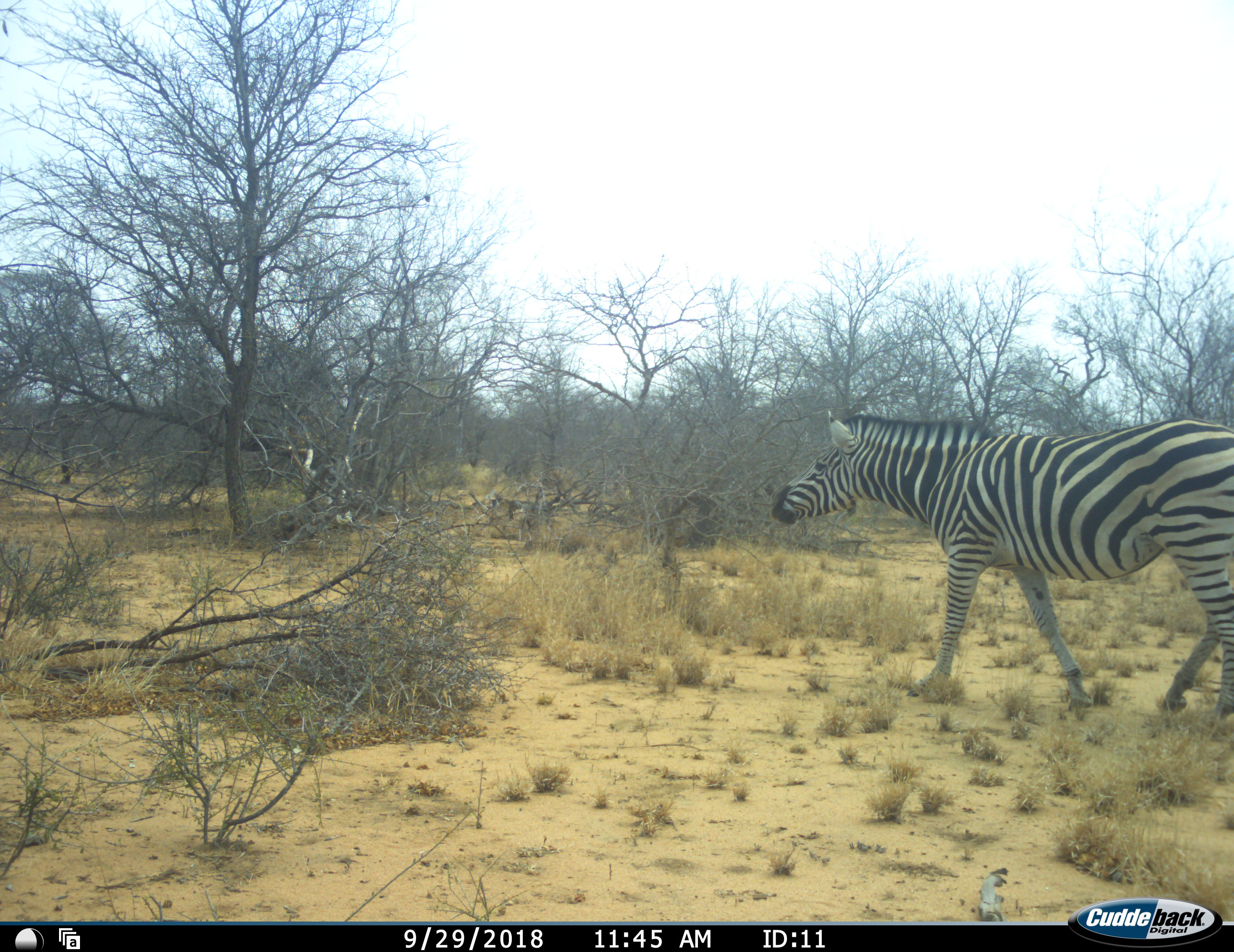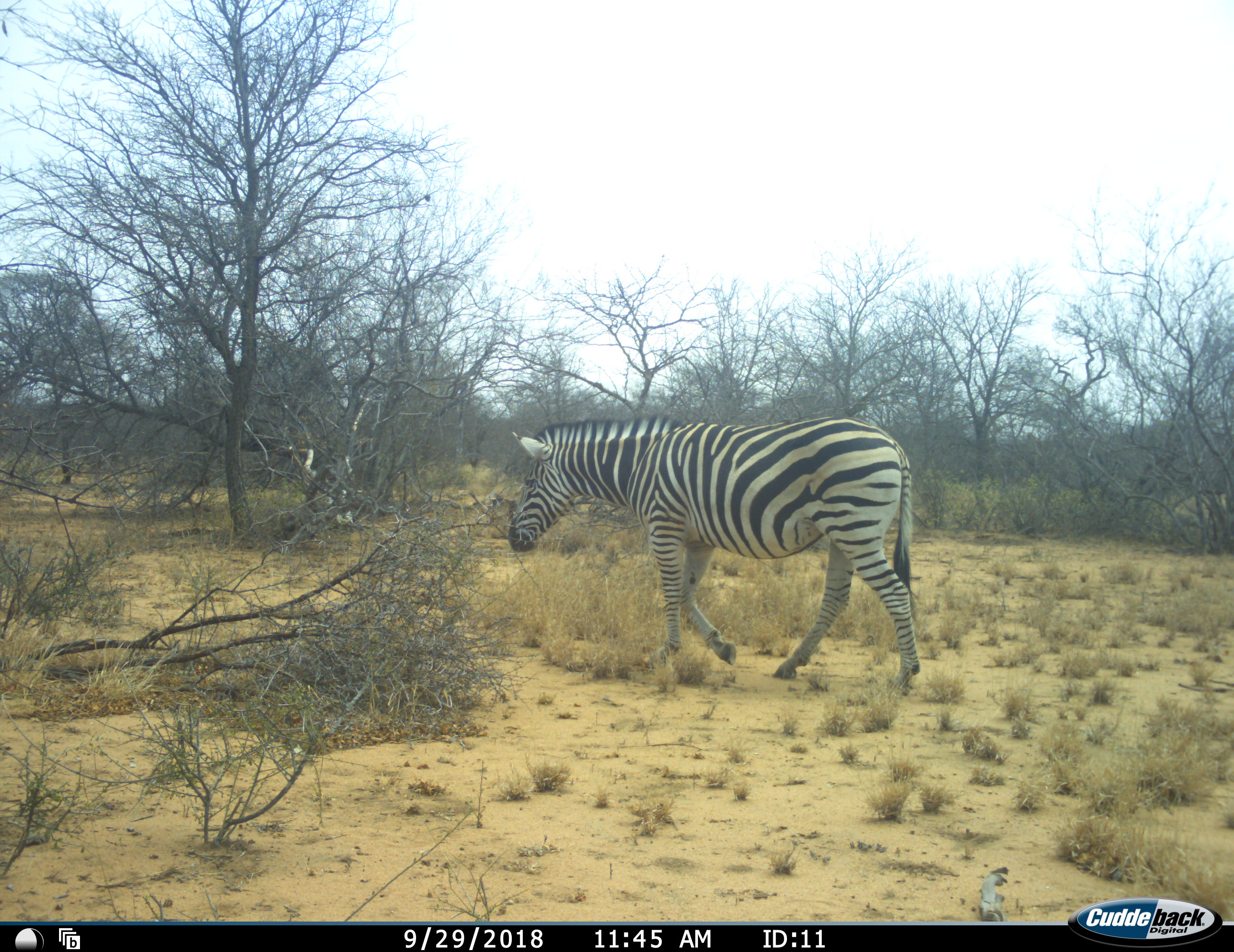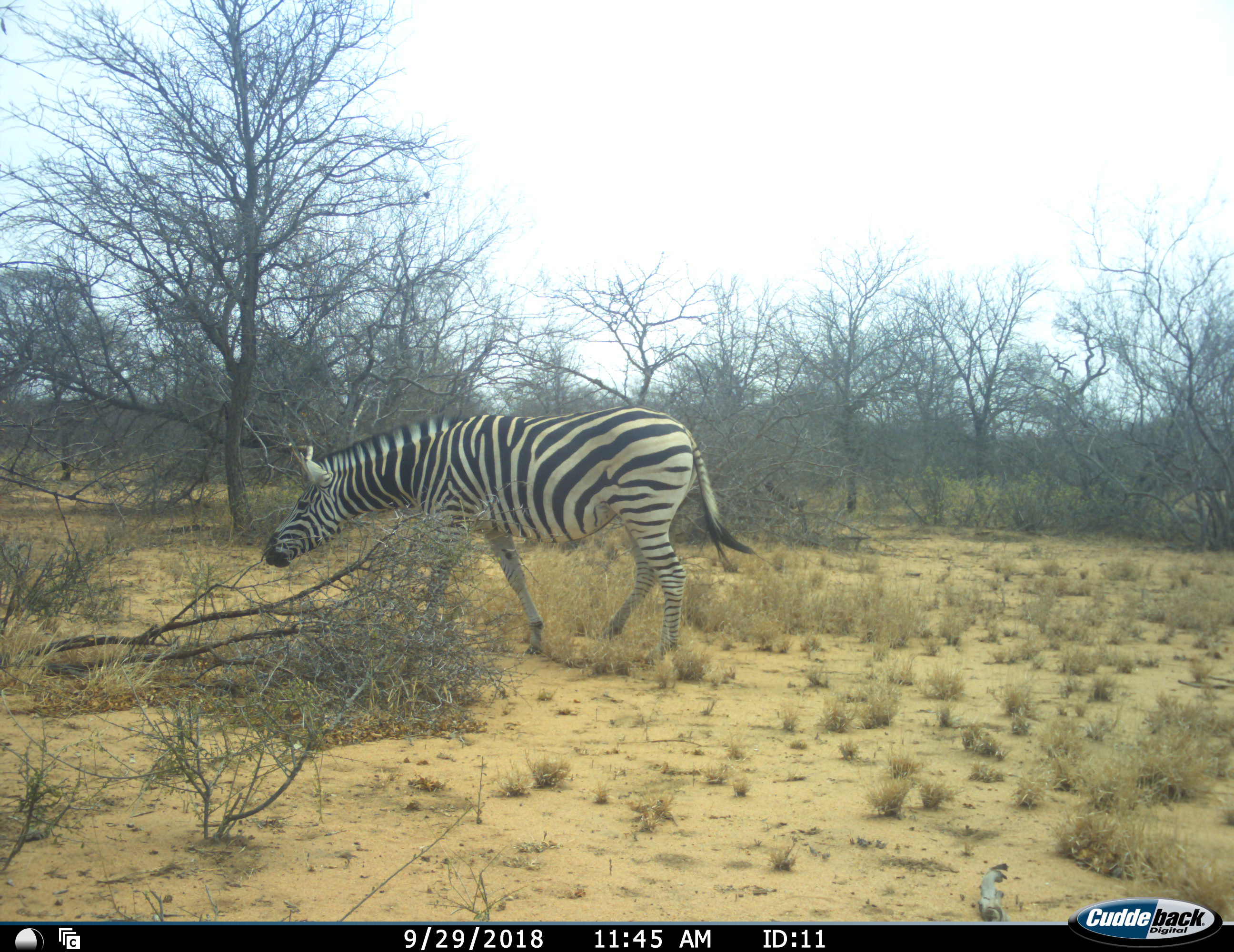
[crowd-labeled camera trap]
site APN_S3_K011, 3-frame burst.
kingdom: Animalia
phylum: Chordata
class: Mammalia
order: Perissodactyla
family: Equidae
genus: Equus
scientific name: Equus quagga burchellii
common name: burchell's zebra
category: zebraburchells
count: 1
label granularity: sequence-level